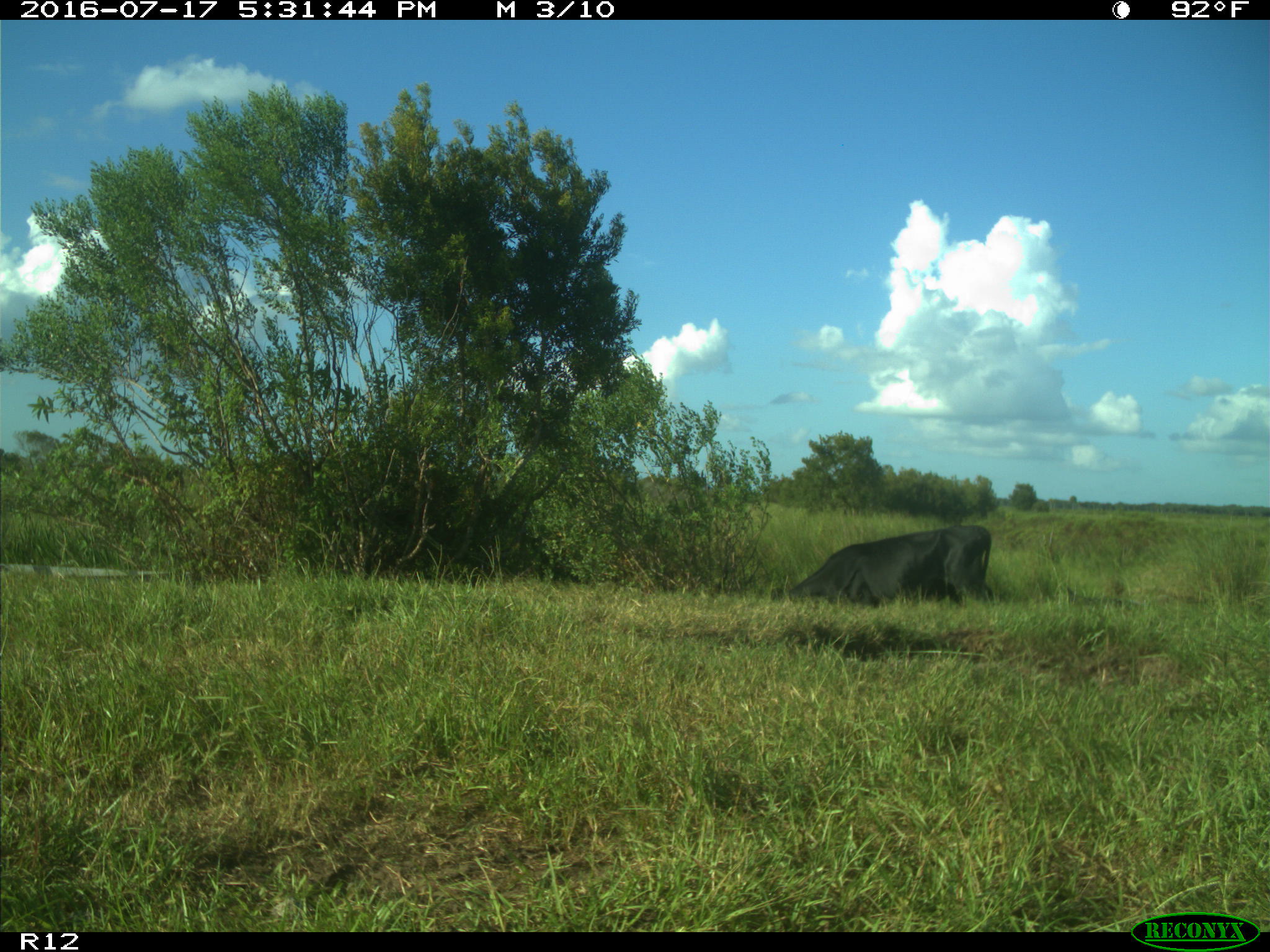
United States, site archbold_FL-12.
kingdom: Animalia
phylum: Chordata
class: Mammalia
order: Artiodactyla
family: Bovidae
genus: Bos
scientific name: Bos taurus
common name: domestic cow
Bos taurus (domestic cow).